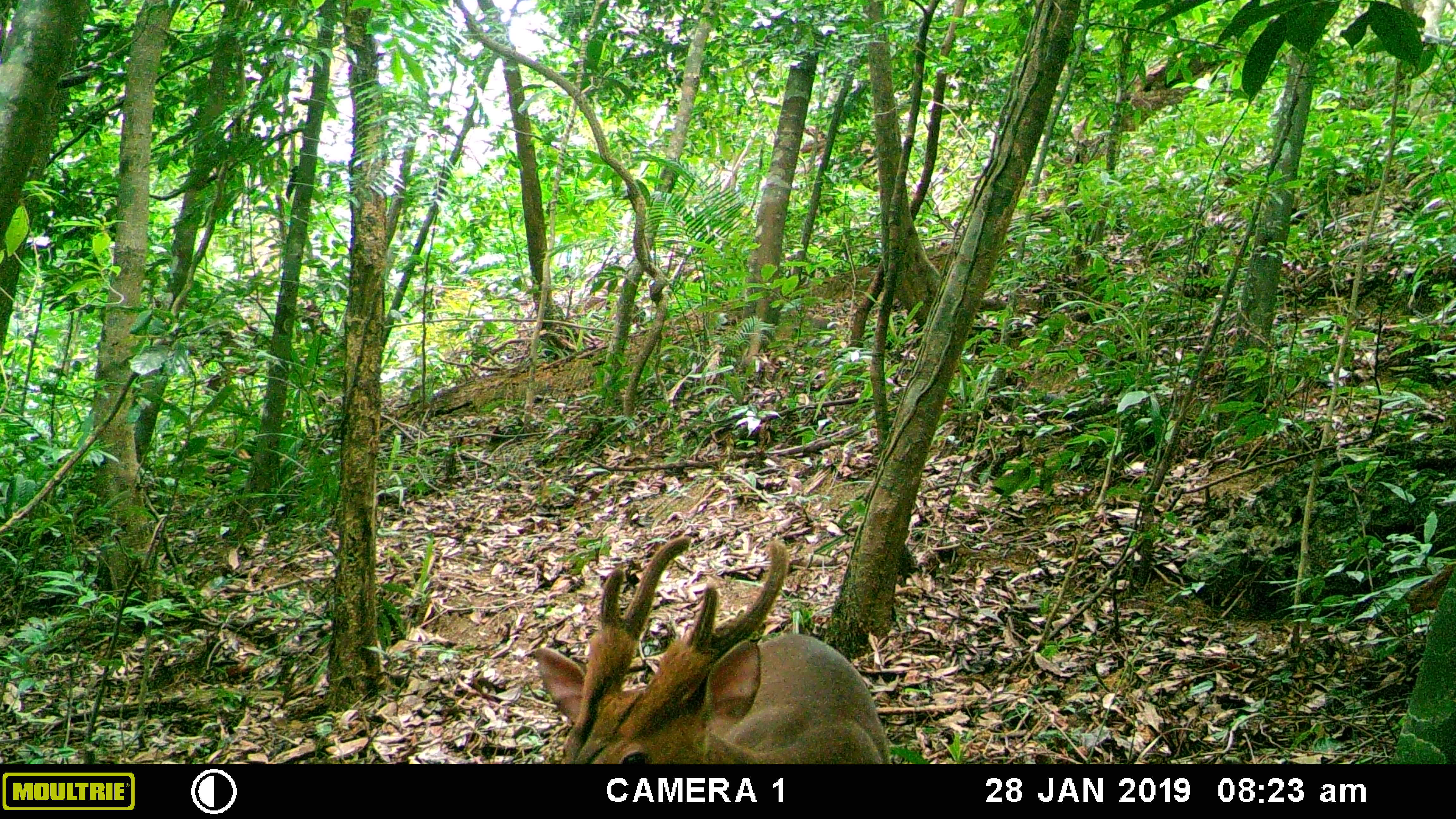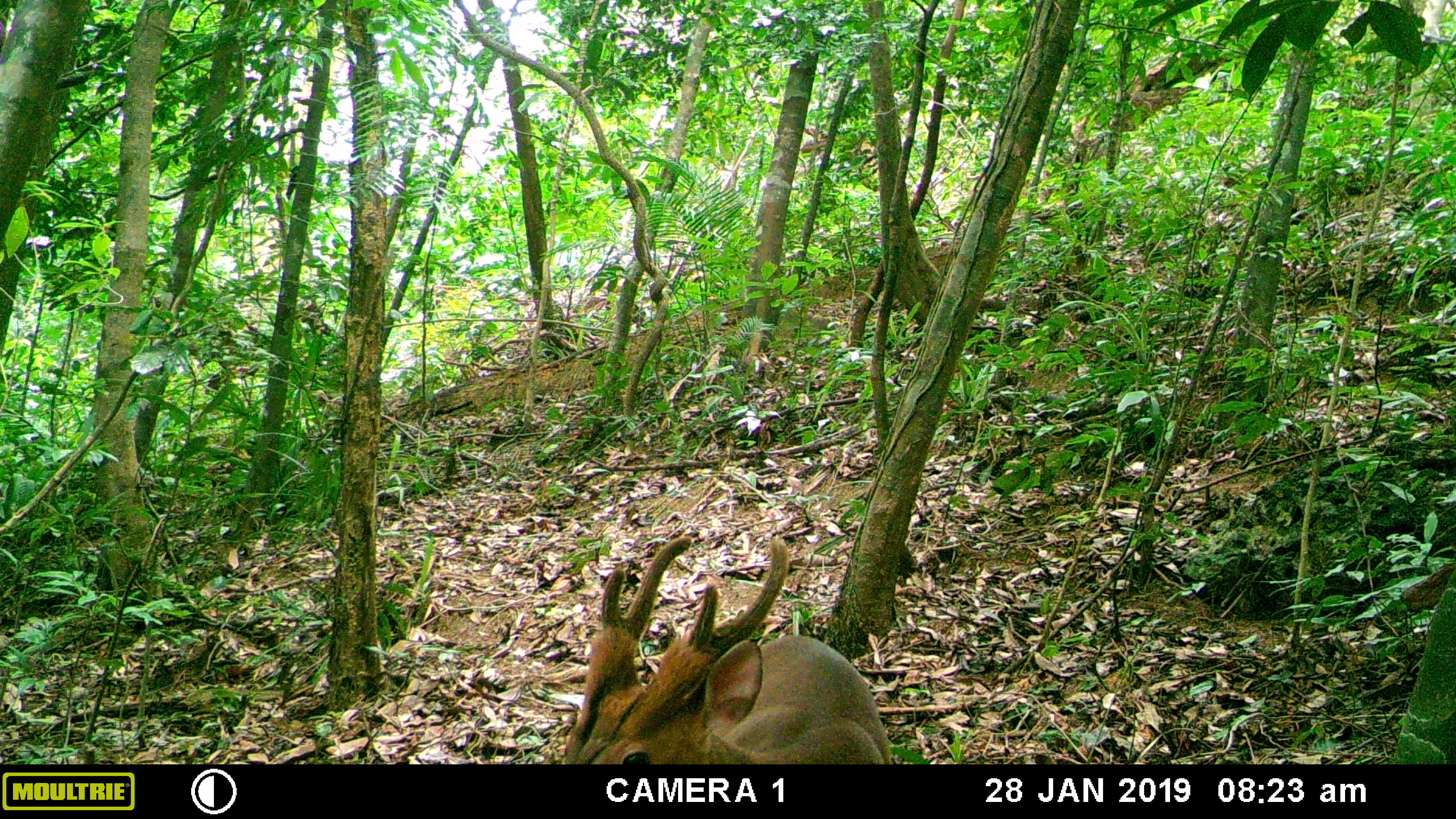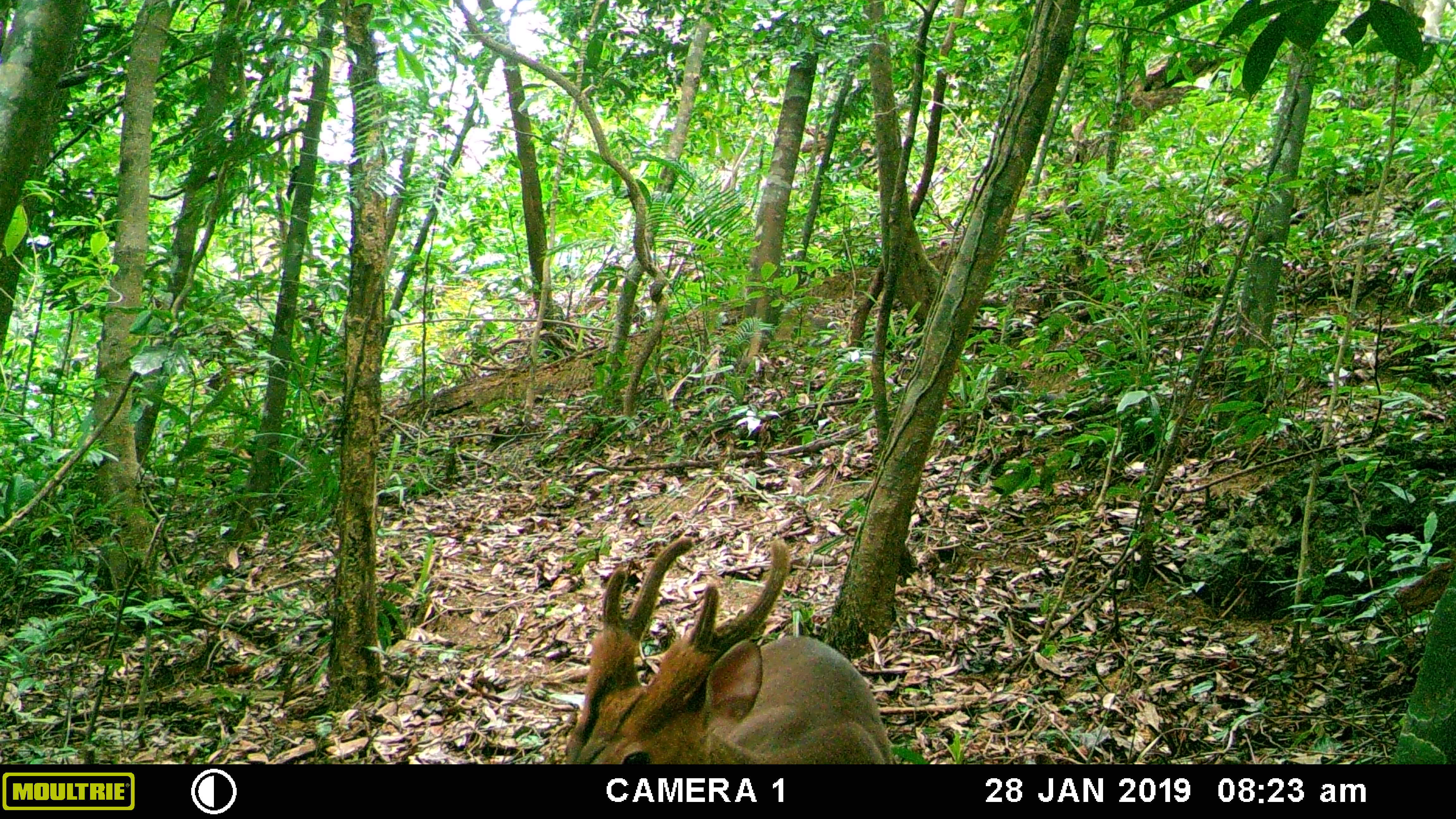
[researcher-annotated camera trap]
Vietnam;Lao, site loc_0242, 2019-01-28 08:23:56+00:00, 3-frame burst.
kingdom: Animalia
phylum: Chordata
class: Mammalia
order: Artiodactyla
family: Cervidae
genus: Muntiacus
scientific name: Muntiacus vuquangensis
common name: large-antlered muntjac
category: large antlered muntjac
Large antlered muntjac (large-antlered muntjac) (Muntiacus vuquangensis). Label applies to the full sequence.